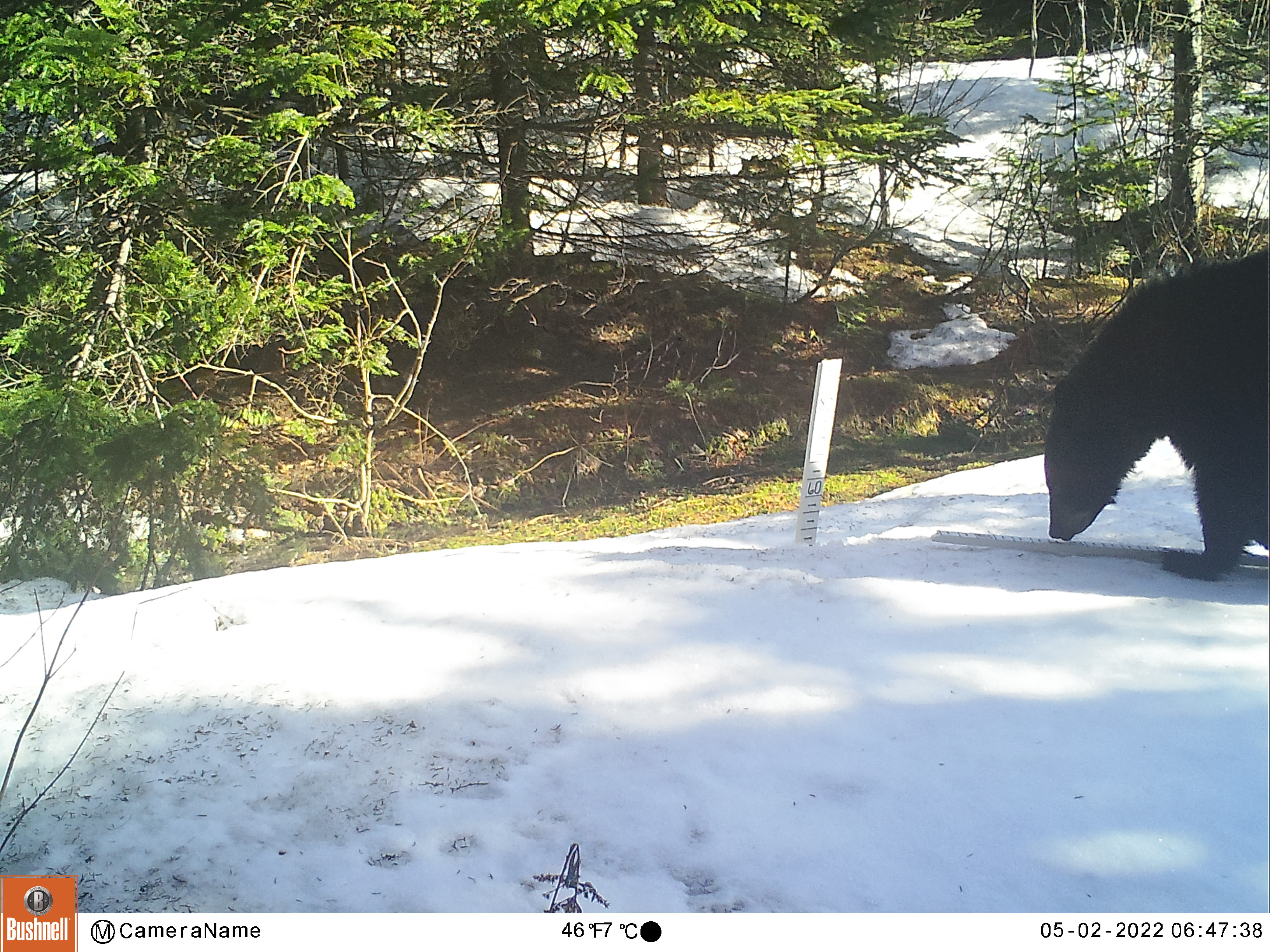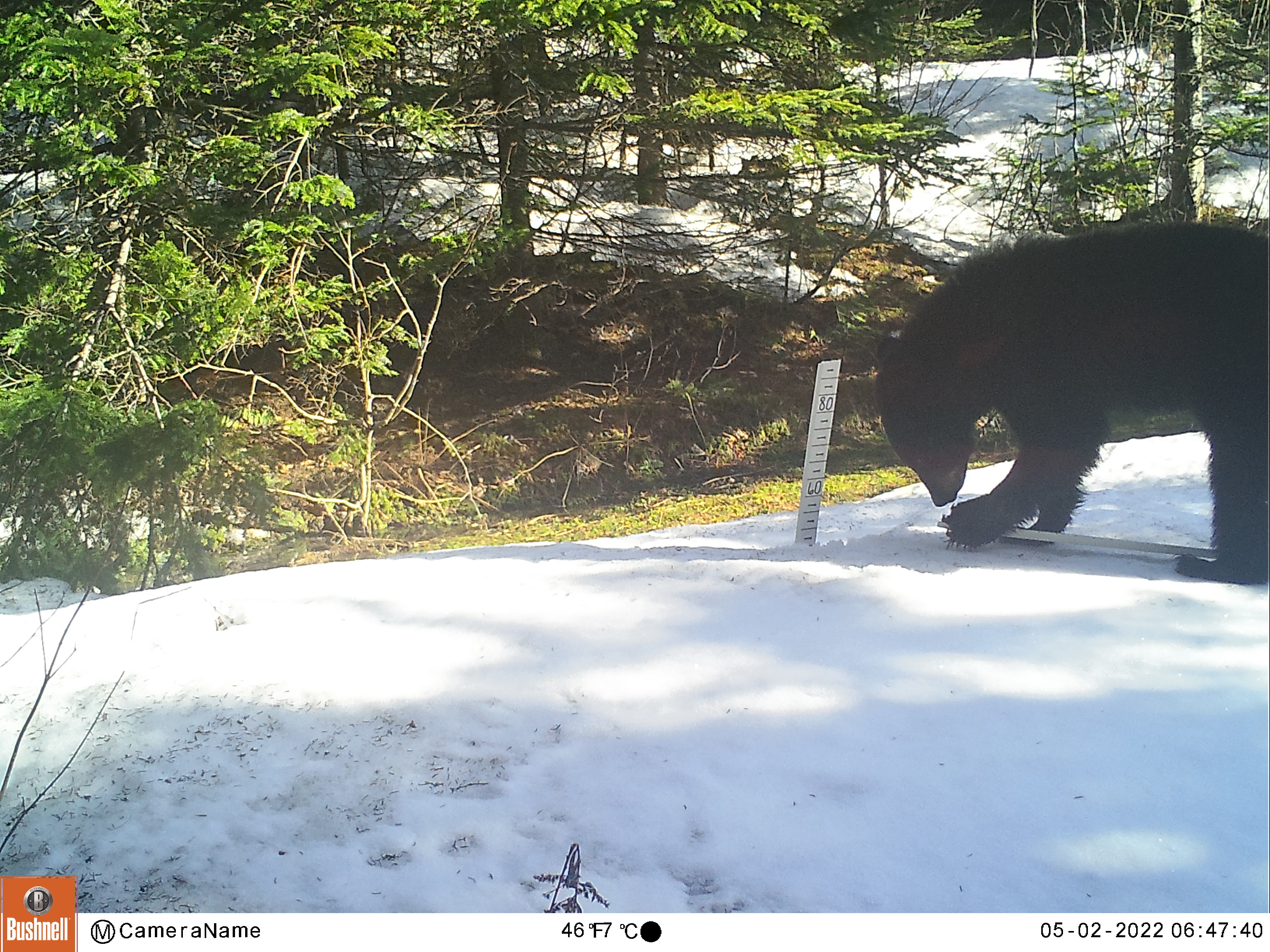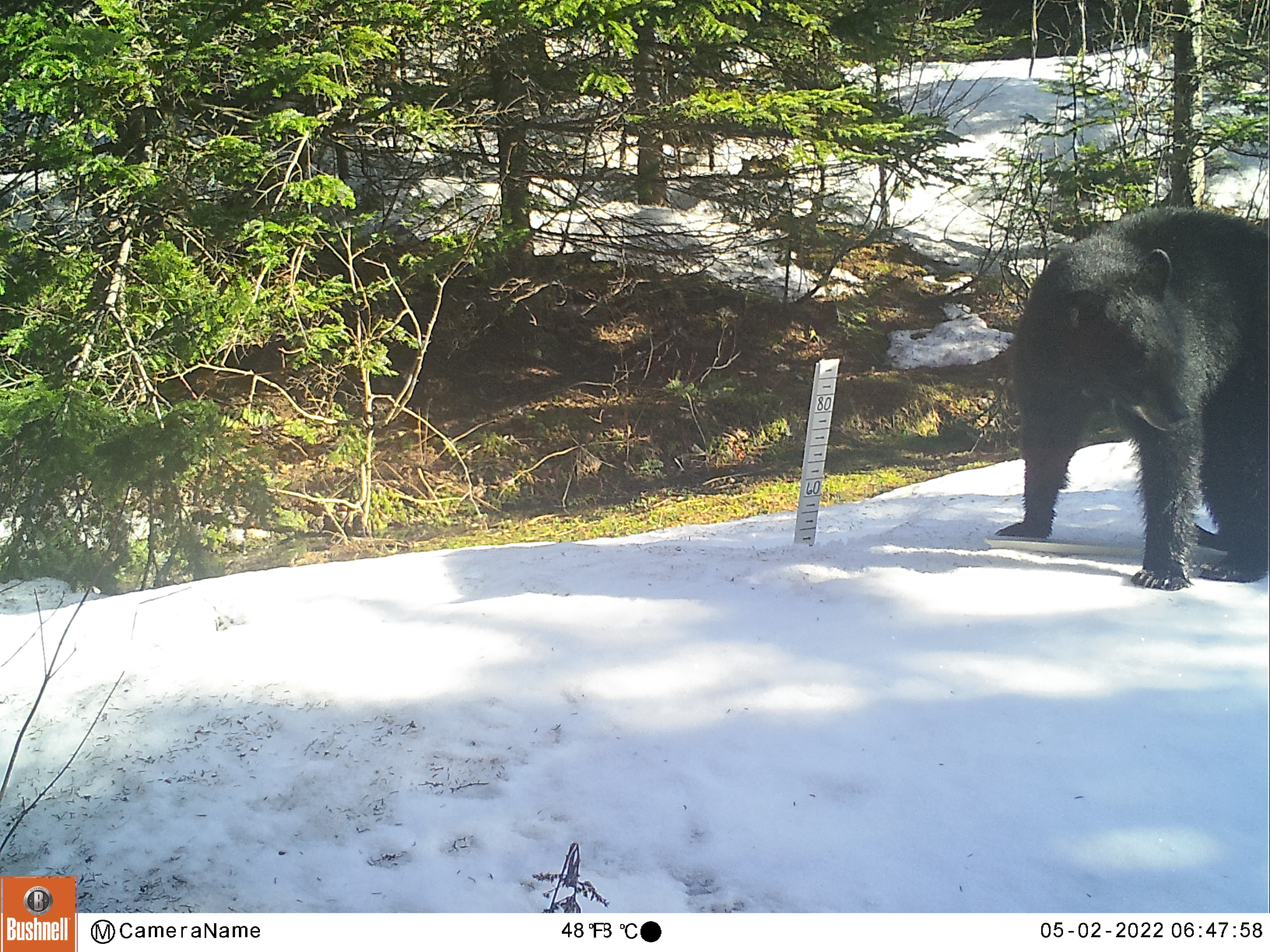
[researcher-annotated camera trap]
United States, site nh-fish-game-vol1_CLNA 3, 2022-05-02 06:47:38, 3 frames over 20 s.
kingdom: Animalia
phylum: Chordata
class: Mammalia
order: Carnivora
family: Ursidae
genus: Ursus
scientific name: Ursus americanus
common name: black bear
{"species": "black bear (Ursus americanus)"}